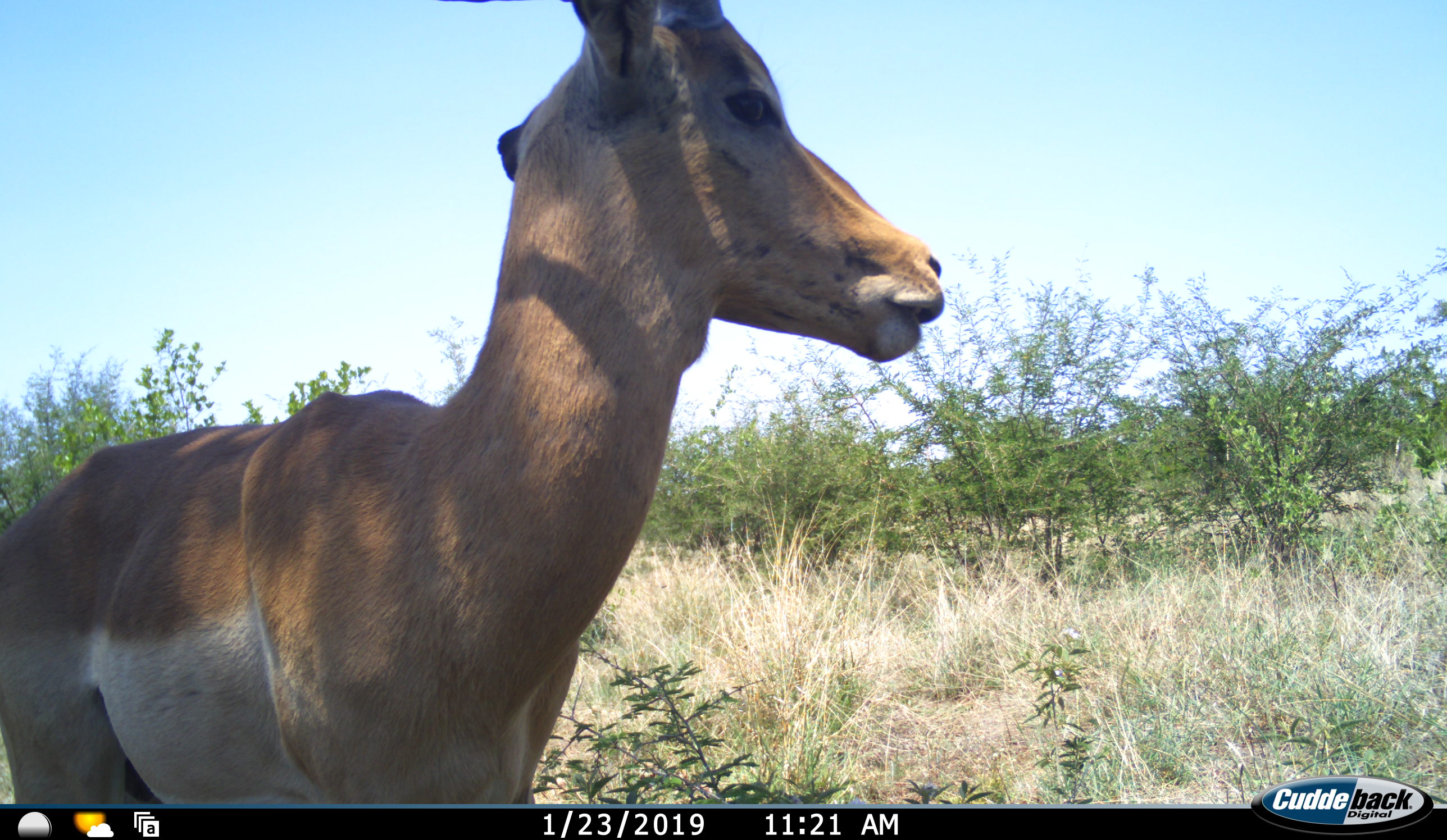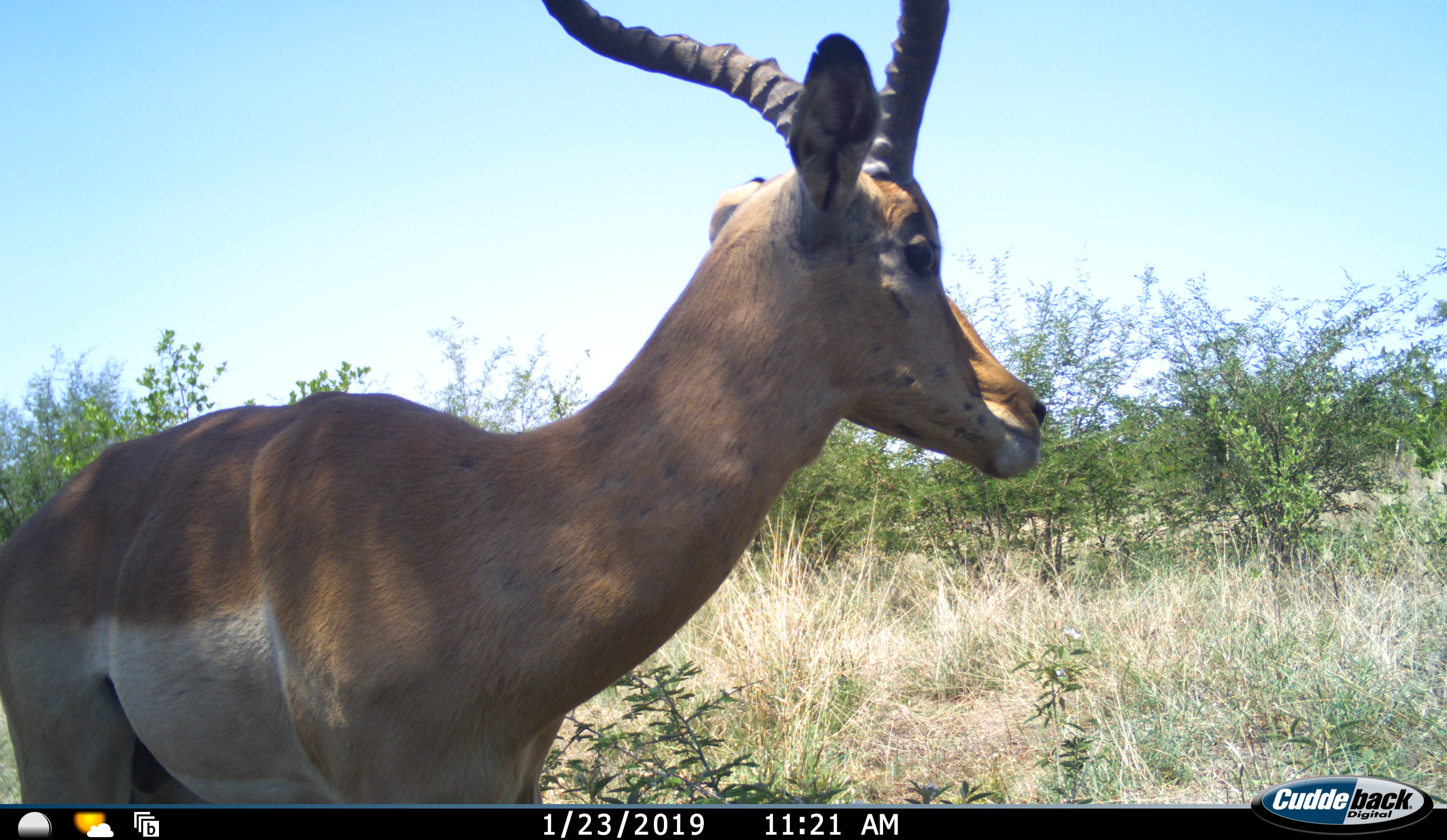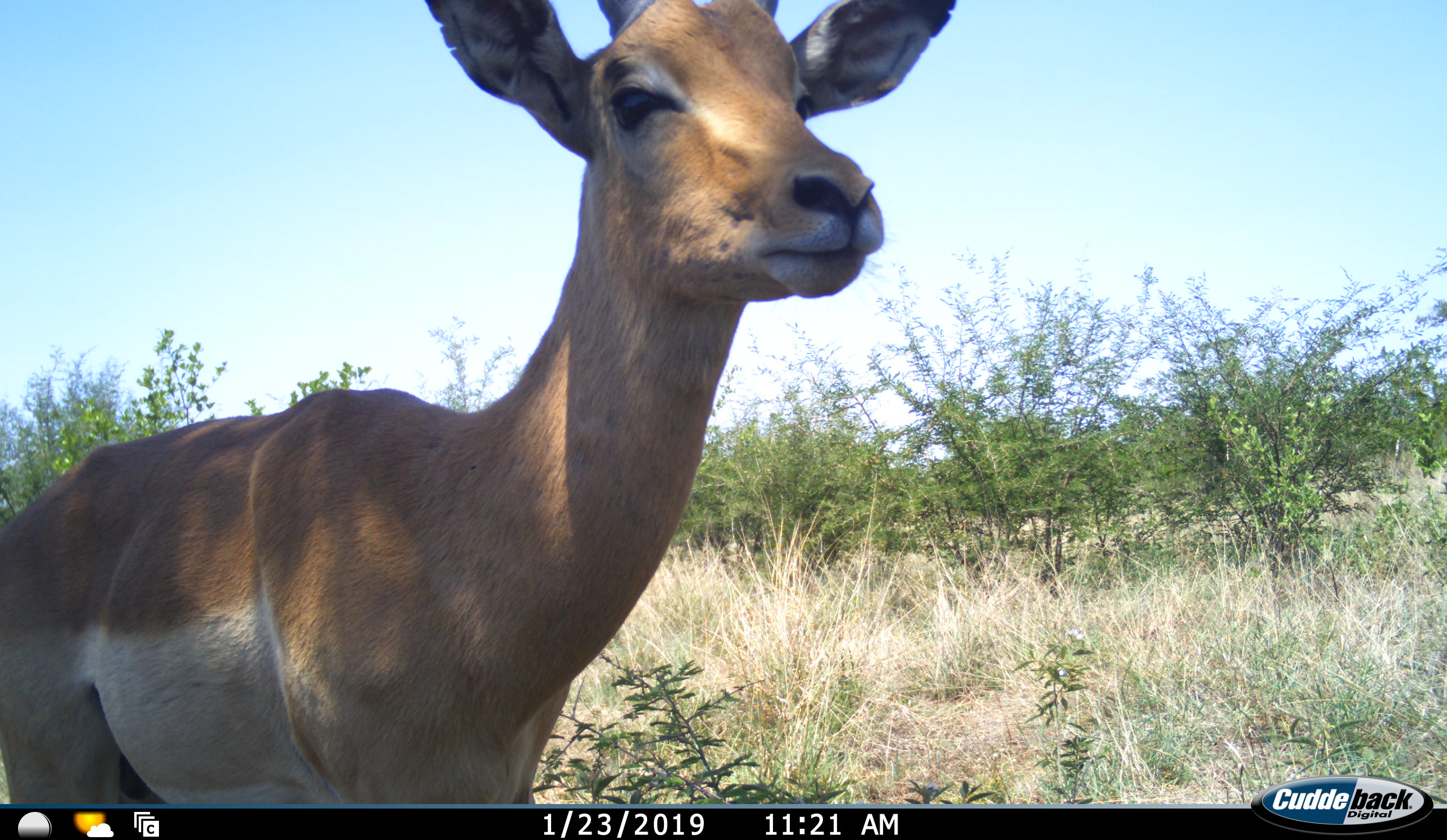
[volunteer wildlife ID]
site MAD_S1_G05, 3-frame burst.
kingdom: Animalia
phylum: Chordata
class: Mammalia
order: Artiodactyla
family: Bovidae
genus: Aepyceros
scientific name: Aepyceros melampus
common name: impala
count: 1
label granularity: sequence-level